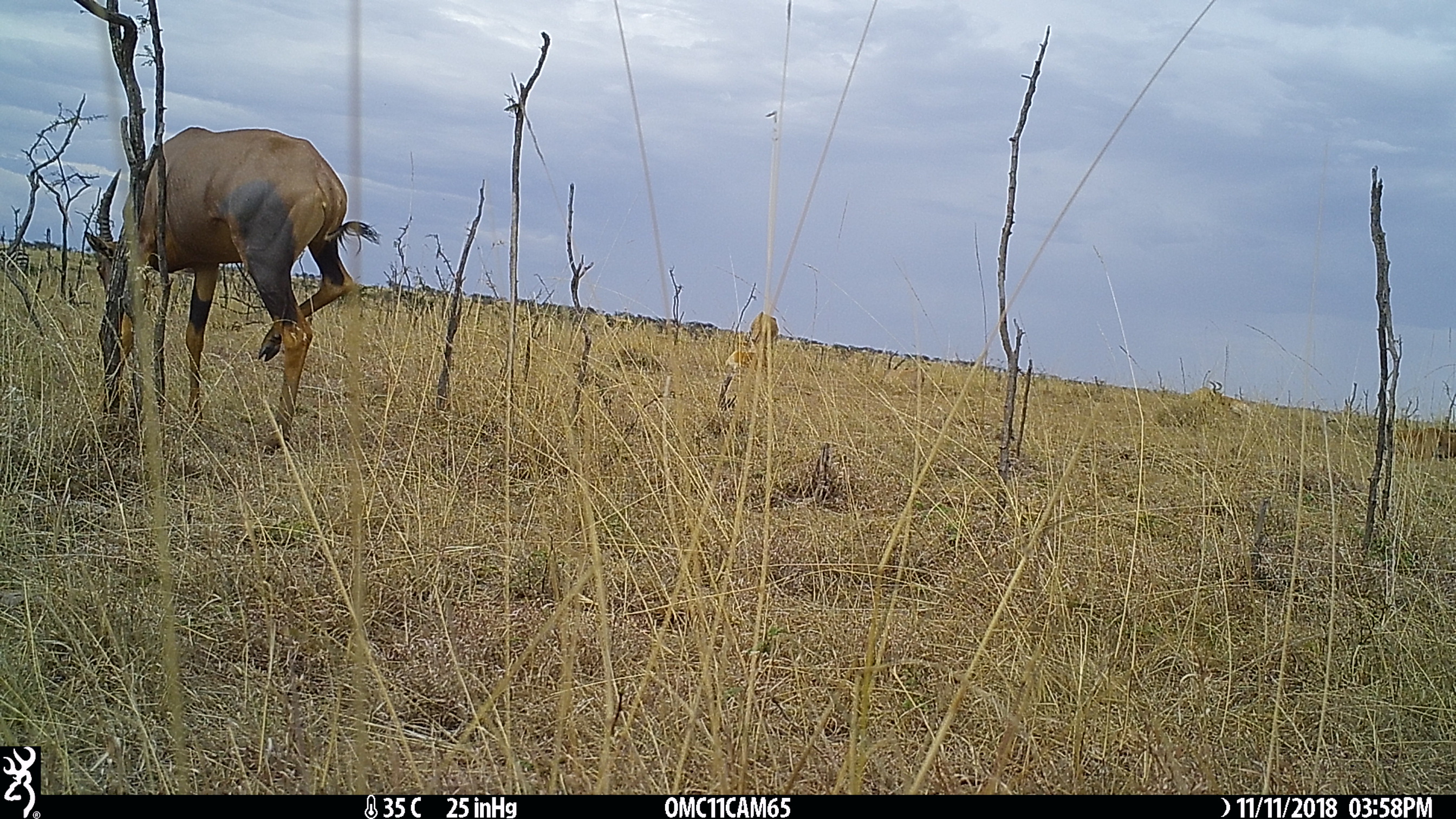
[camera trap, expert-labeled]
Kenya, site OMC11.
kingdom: Animalia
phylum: Chordata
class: Mammalia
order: Artiodactyla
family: Bovidae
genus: Alcelaphus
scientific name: Alcelaphus buselaphus cokii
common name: coke's hartebeest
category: hartebeest cokes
Hartebeest cokes (coke's hartebeest) (Alcelaphus buselaphus cokii).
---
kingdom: Animalia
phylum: Chordata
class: Mammalia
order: Artiodactyla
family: Bovidae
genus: Damaliscus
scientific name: Damaliscus lunatus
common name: topi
Topi (Damaliscus lunatus).